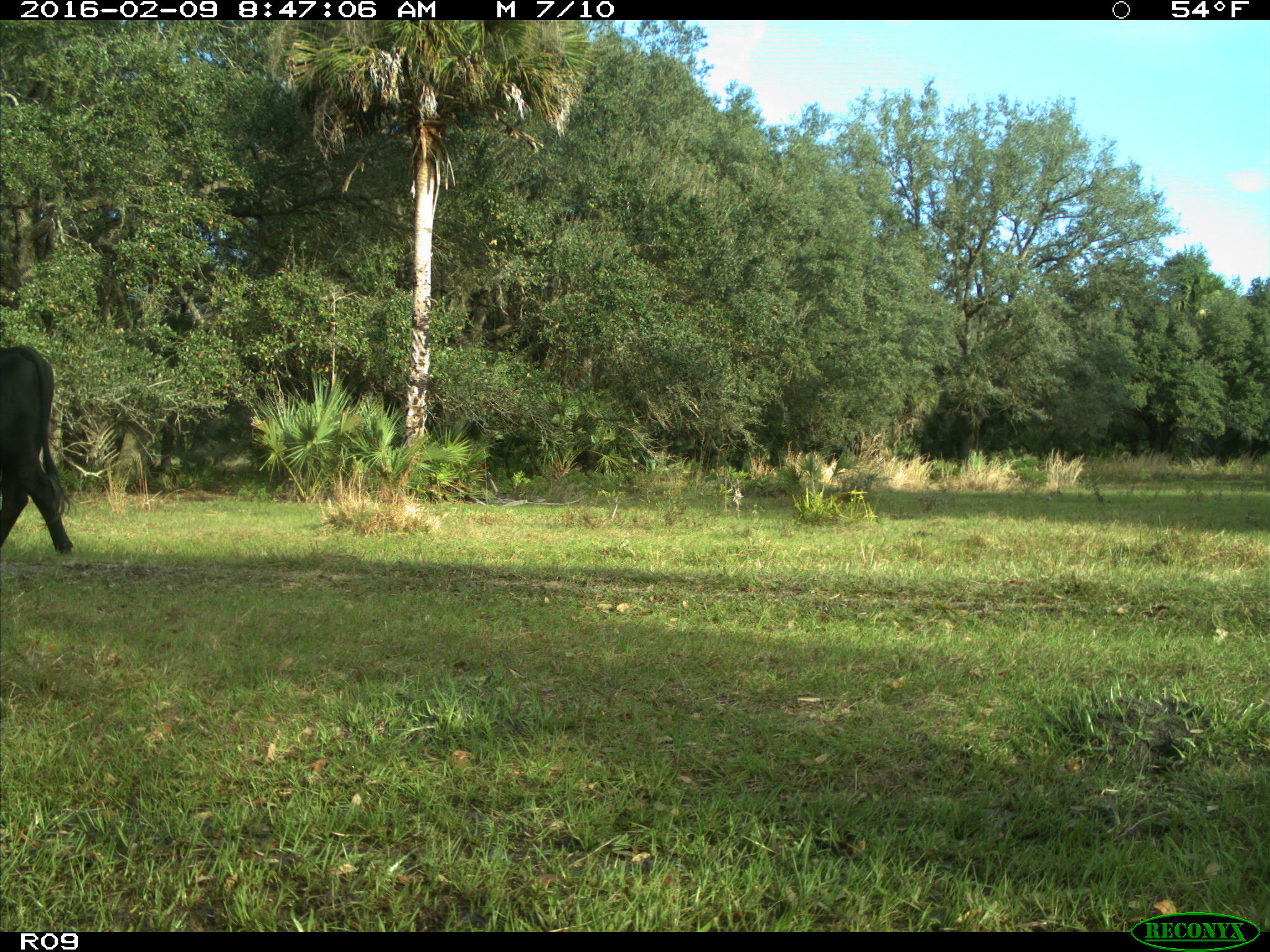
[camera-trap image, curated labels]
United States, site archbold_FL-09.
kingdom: Animalia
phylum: Chordata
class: Mammalia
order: Artiodactyla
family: Bovidae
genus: Bos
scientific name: Bos taurus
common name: domestic cow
Bos taurus (domestic cow).